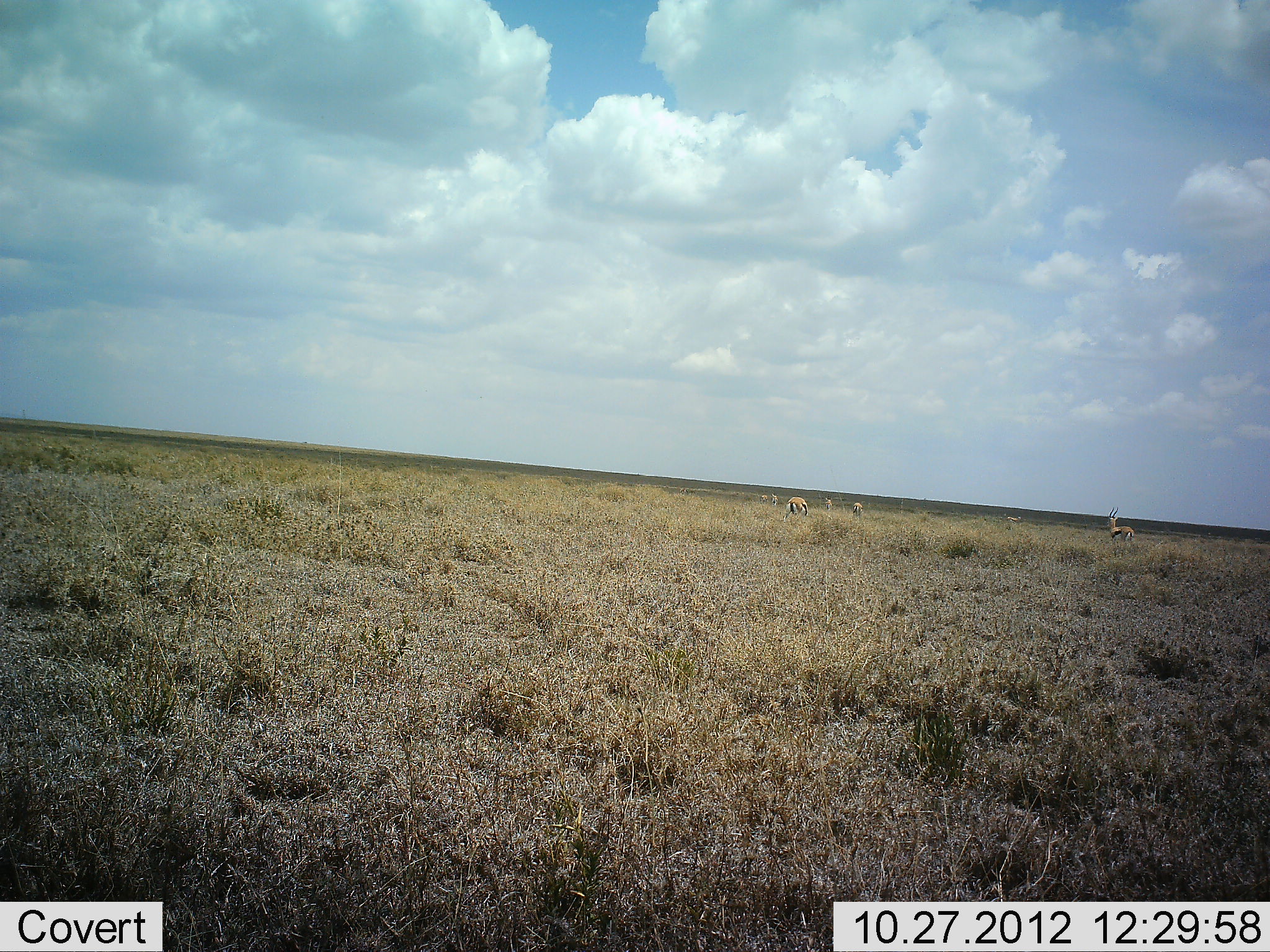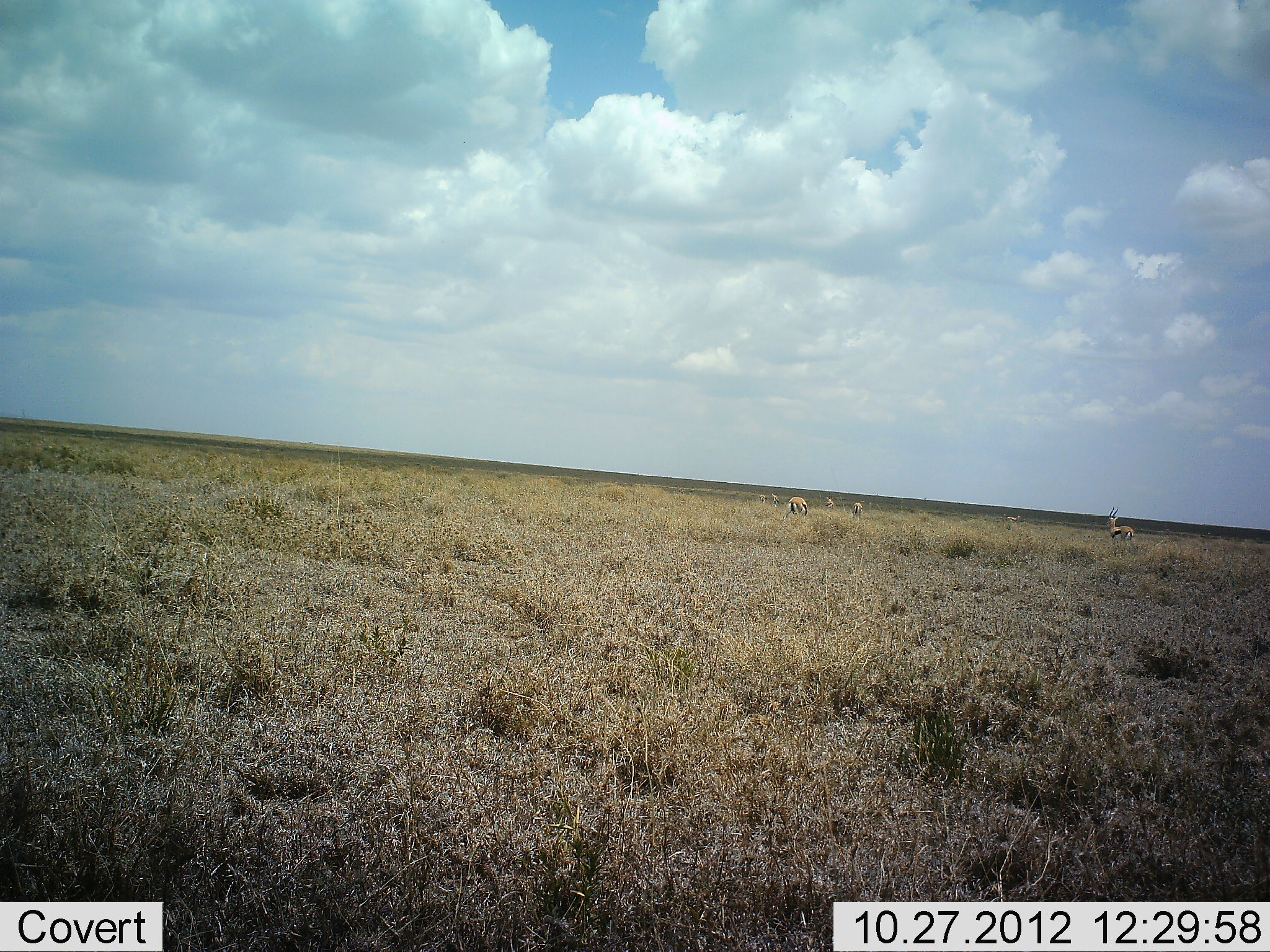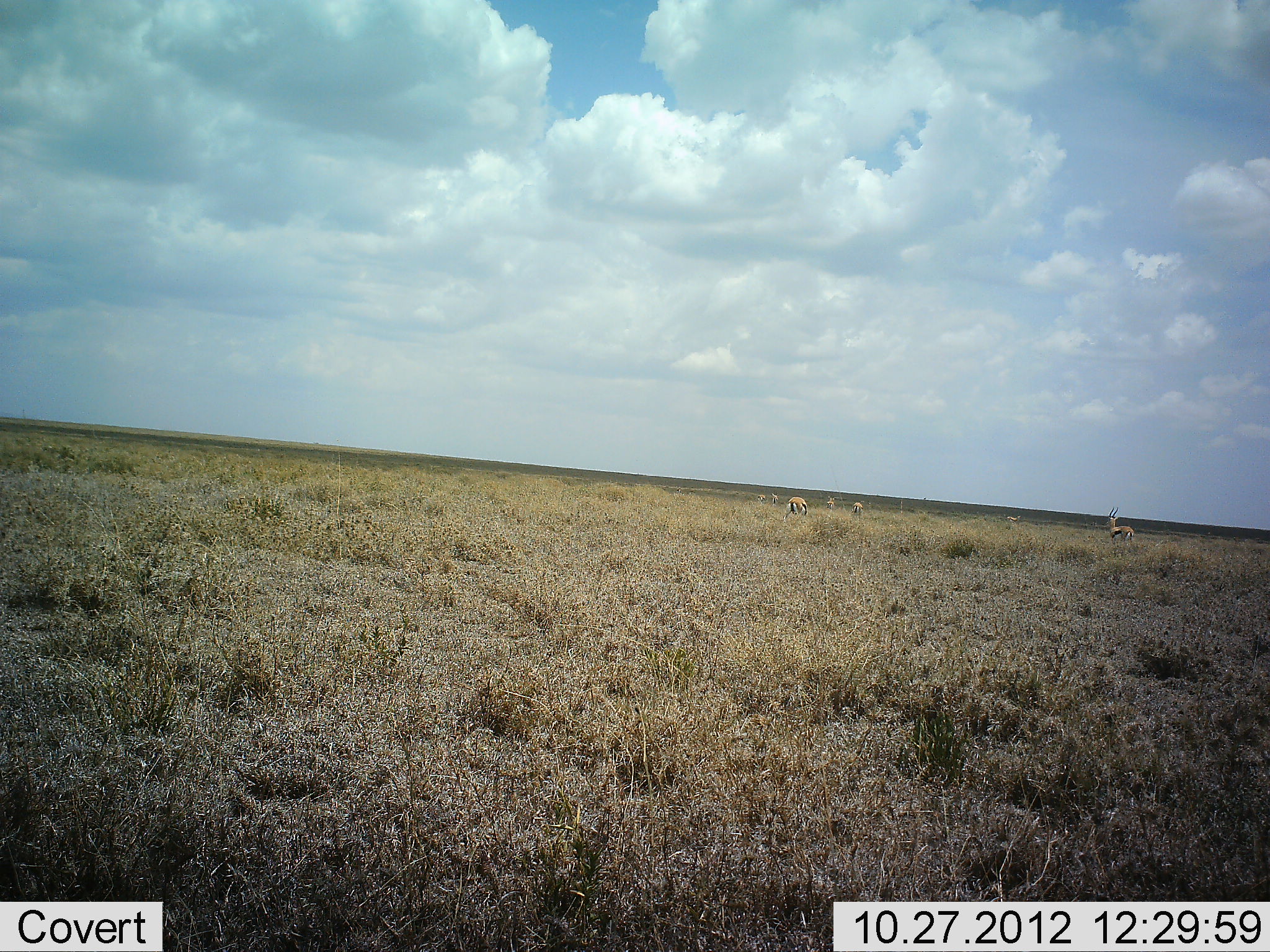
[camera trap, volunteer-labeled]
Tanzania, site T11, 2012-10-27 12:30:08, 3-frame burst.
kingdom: Animalia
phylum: Chordata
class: Mammalia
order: Artiodactyla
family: Bovidae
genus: Eudorcas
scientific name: Eudorcas thomsonii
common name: thomson's gazelle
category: gazellethomsons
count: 5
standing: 60%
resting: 0%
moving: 20%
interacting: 0%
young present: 0%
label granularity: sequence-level